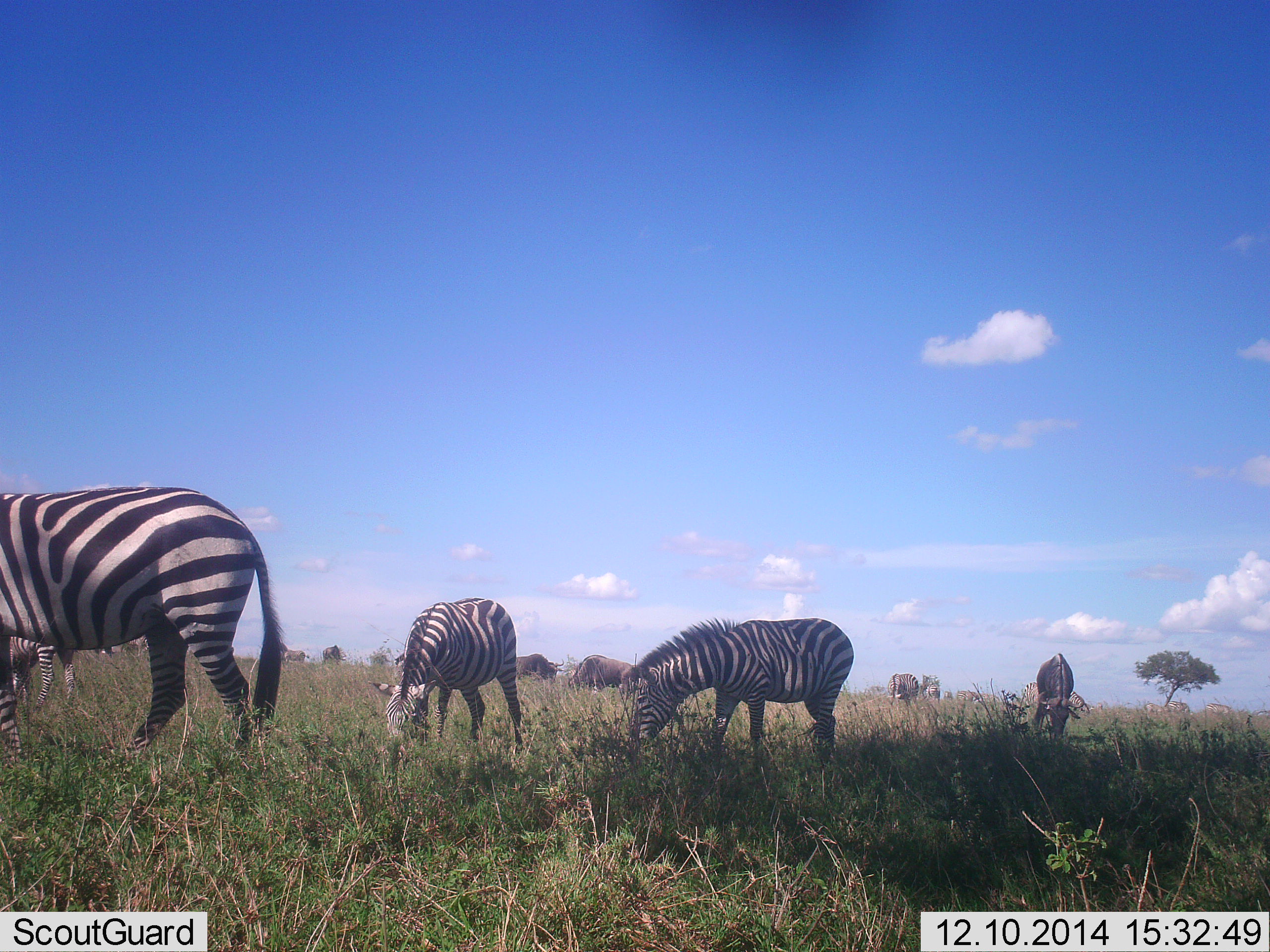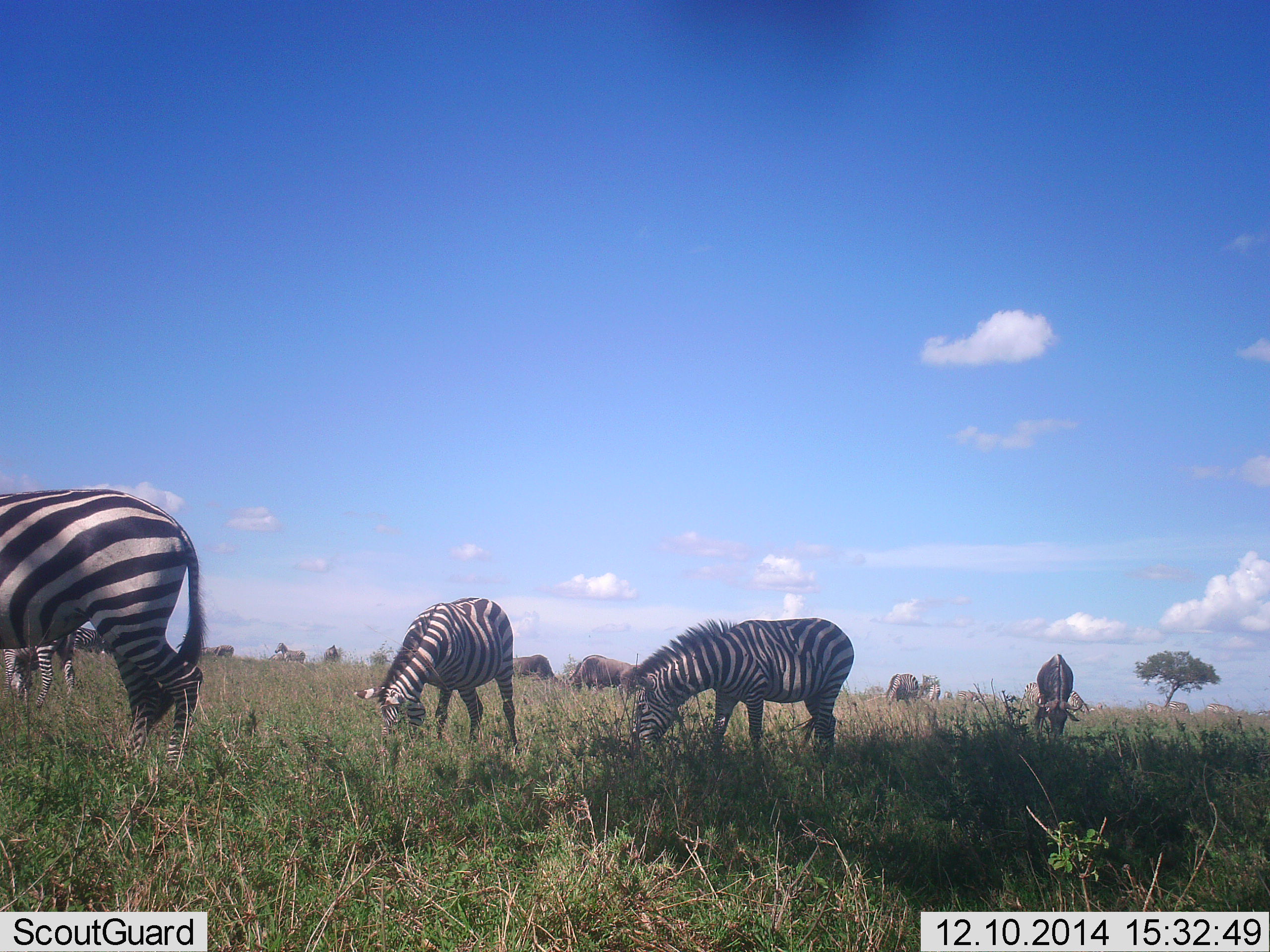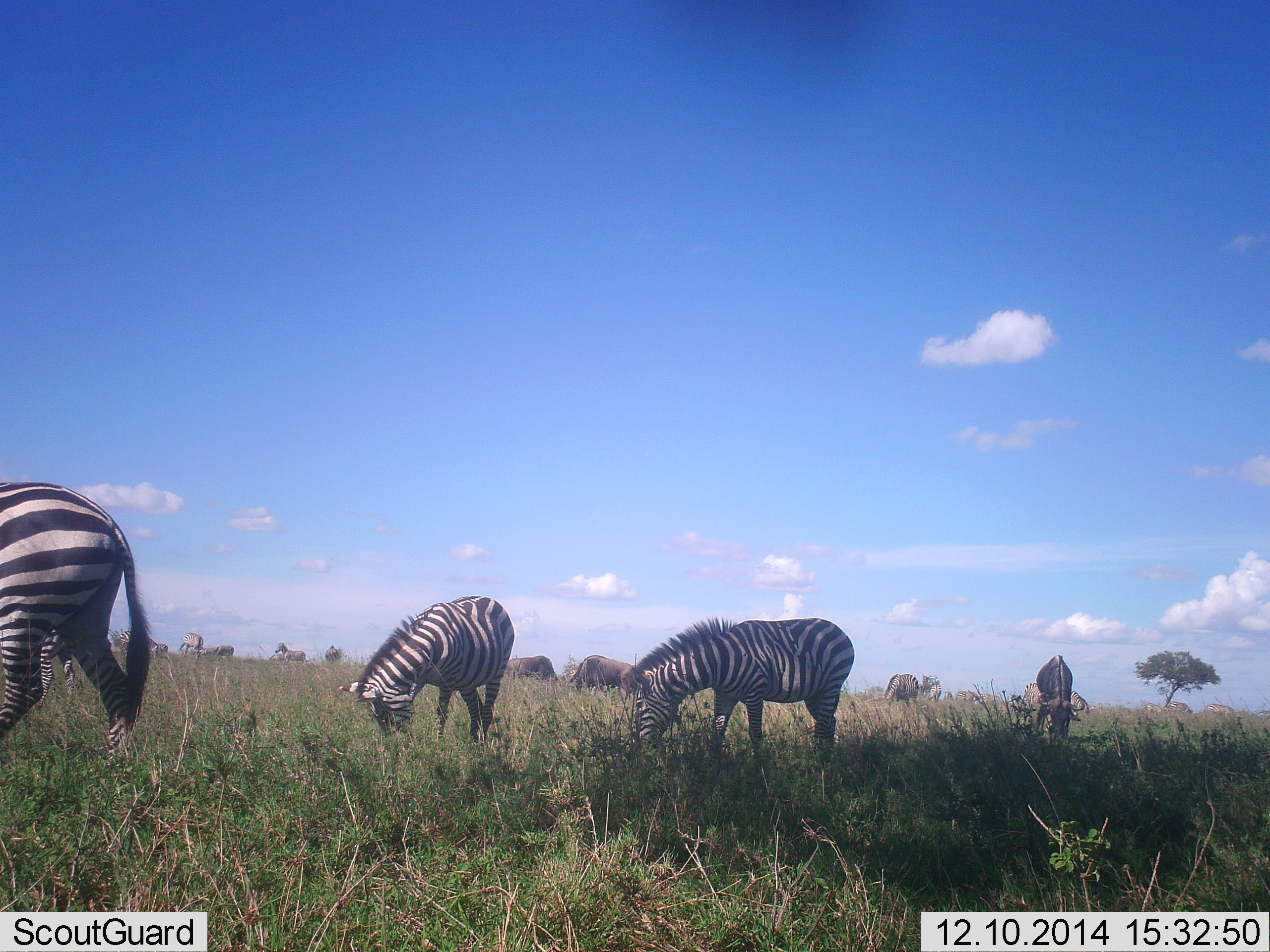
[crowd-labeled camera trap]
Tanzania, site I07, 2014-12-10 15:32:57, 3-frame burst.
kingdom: Animalia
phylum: Chordata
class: Mammalia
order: Artiodactyla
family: Bovidae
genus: Connochaetes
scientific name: Connochaetes taurinus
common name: blue wildebeest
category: wildebeest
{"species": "wildebeest (blue wildebeest) (Connochaetes taurinus)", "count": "5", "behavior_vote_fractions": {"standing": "40%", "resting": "0%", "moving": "0%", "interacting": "0%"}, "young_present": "0%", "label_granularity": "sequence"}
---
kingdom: Animalia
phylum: Chordata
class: Mammalia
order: Perissodactyla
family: Equidae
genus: Equus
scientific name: Equus quagga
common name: plains zebra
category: zebra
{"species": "zebra (plains zebra) (Equus quagga)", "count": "6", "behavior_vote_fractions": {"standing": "50%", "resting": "0%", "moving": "0%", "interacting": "0%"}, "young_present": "0%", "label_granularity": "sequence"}